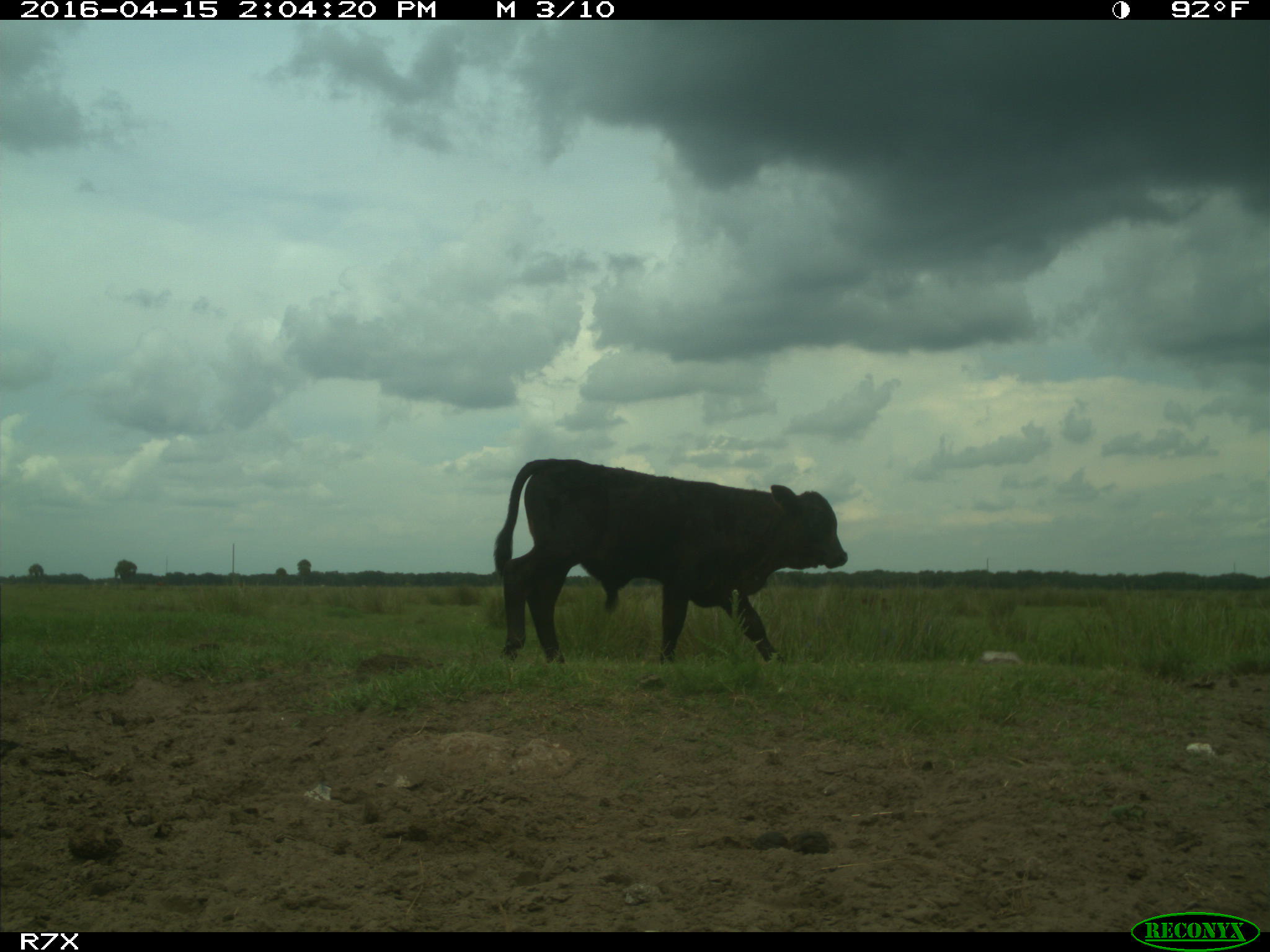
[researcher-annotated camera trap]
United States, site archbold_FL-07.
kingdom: Animalia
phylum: Chordata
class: Mammalia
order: Artiodactyla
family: Bovidae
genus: Bos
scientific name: Bos taurus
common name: domestic cow